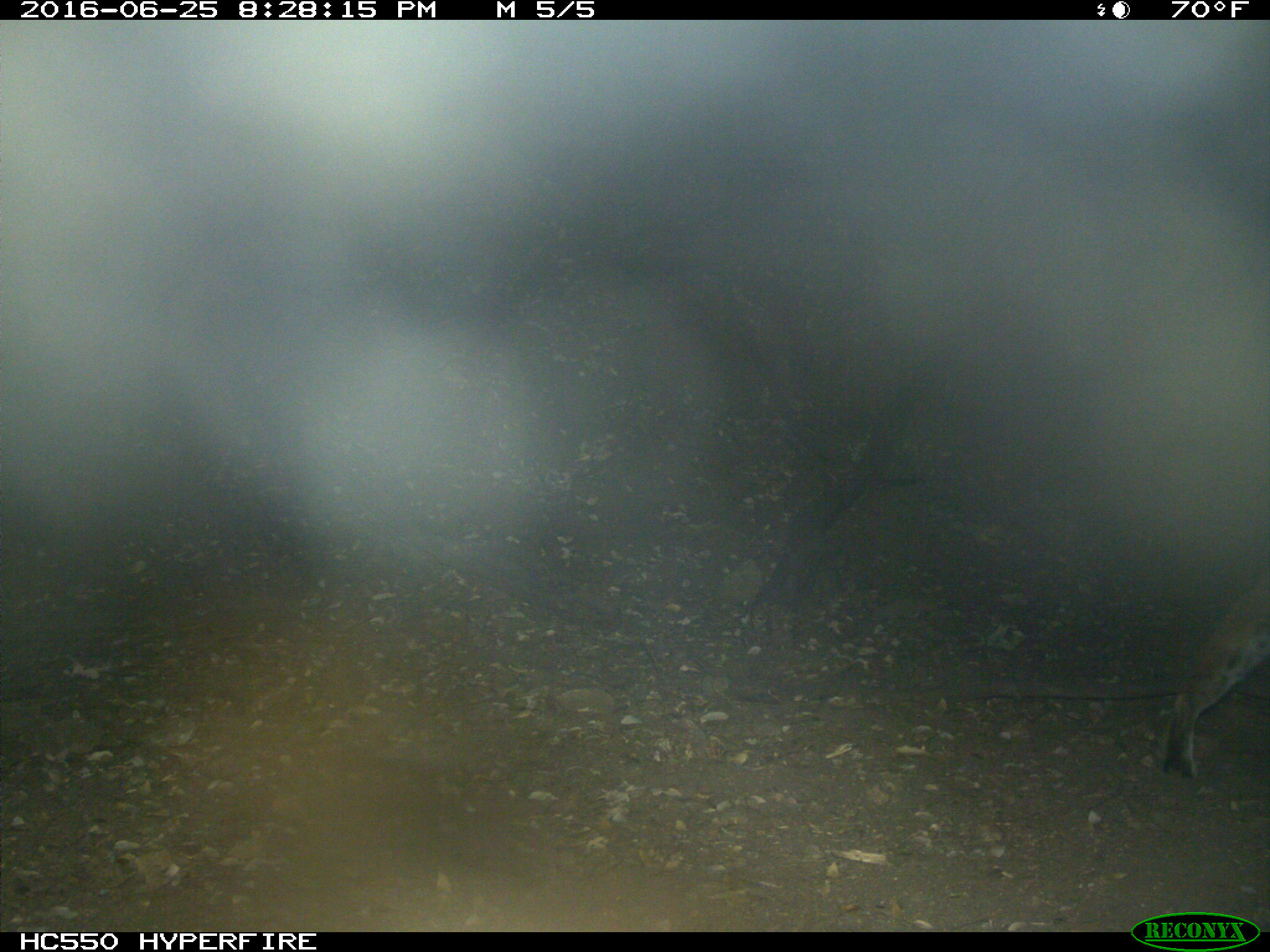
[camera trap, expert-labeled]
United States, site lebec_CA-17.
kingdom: Animalia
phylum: Chordata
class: Mammalia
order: Carnivora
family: Felidae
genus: Lynx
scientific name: Lynx rufus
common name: bobcat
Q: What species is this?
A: Lynx rufus (bobcat).